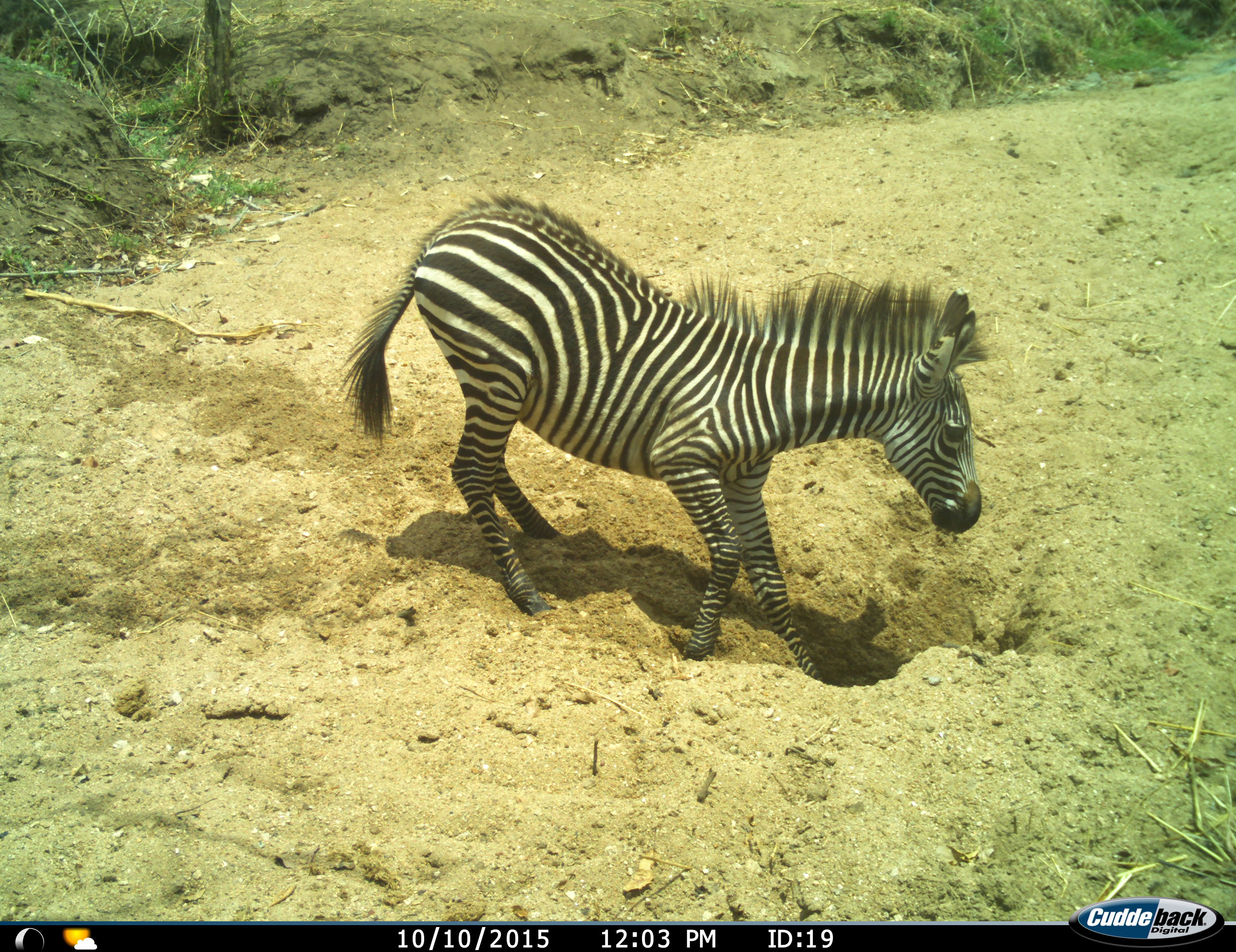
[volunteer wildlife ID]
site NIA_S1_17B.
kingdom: Animalia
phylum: Chordata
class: Mammalia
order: Perissodactyla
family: Equidae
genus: Equus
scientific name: Equus quagga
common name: plains zebra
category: zebraplains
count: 1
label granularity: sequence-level